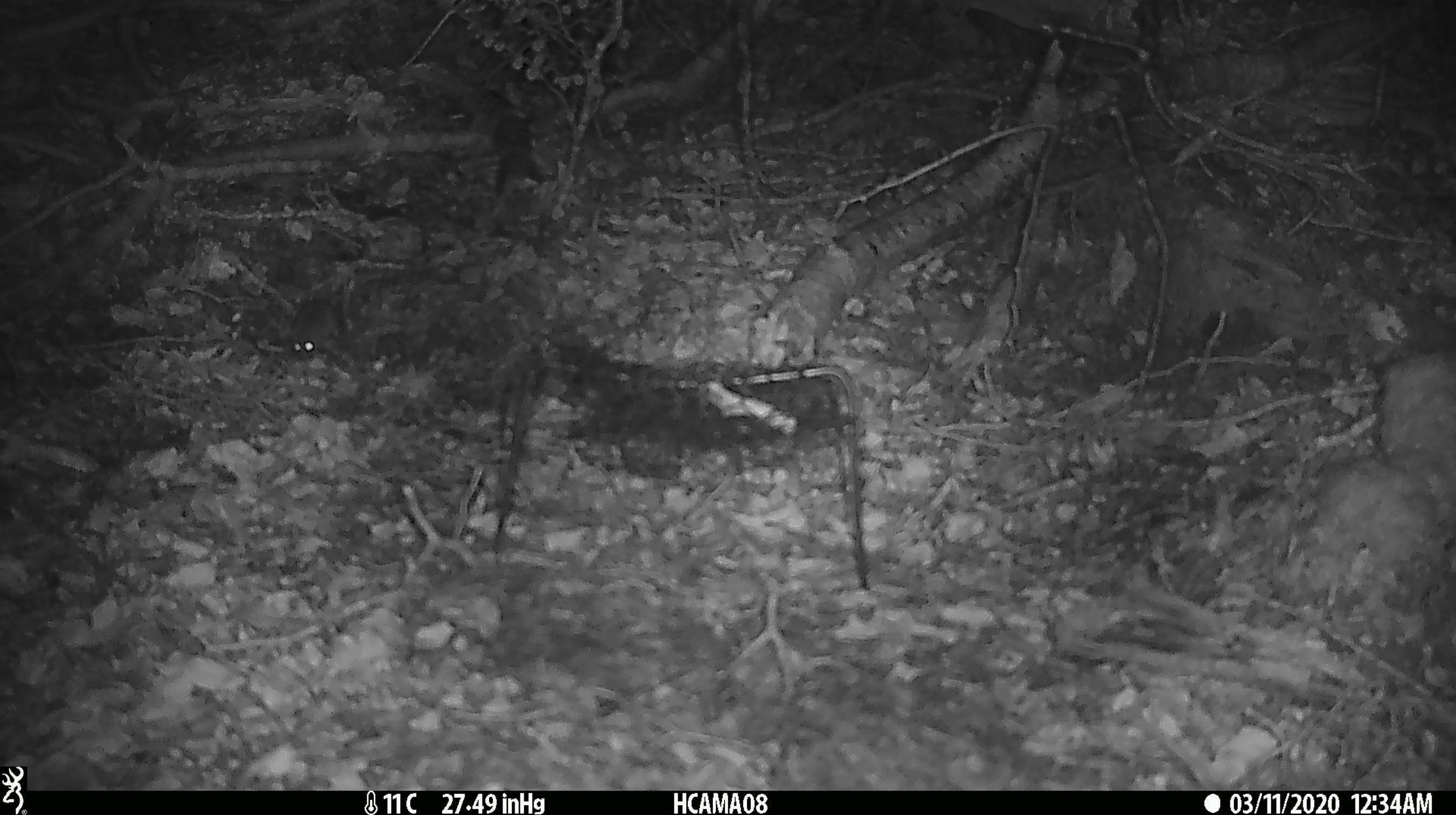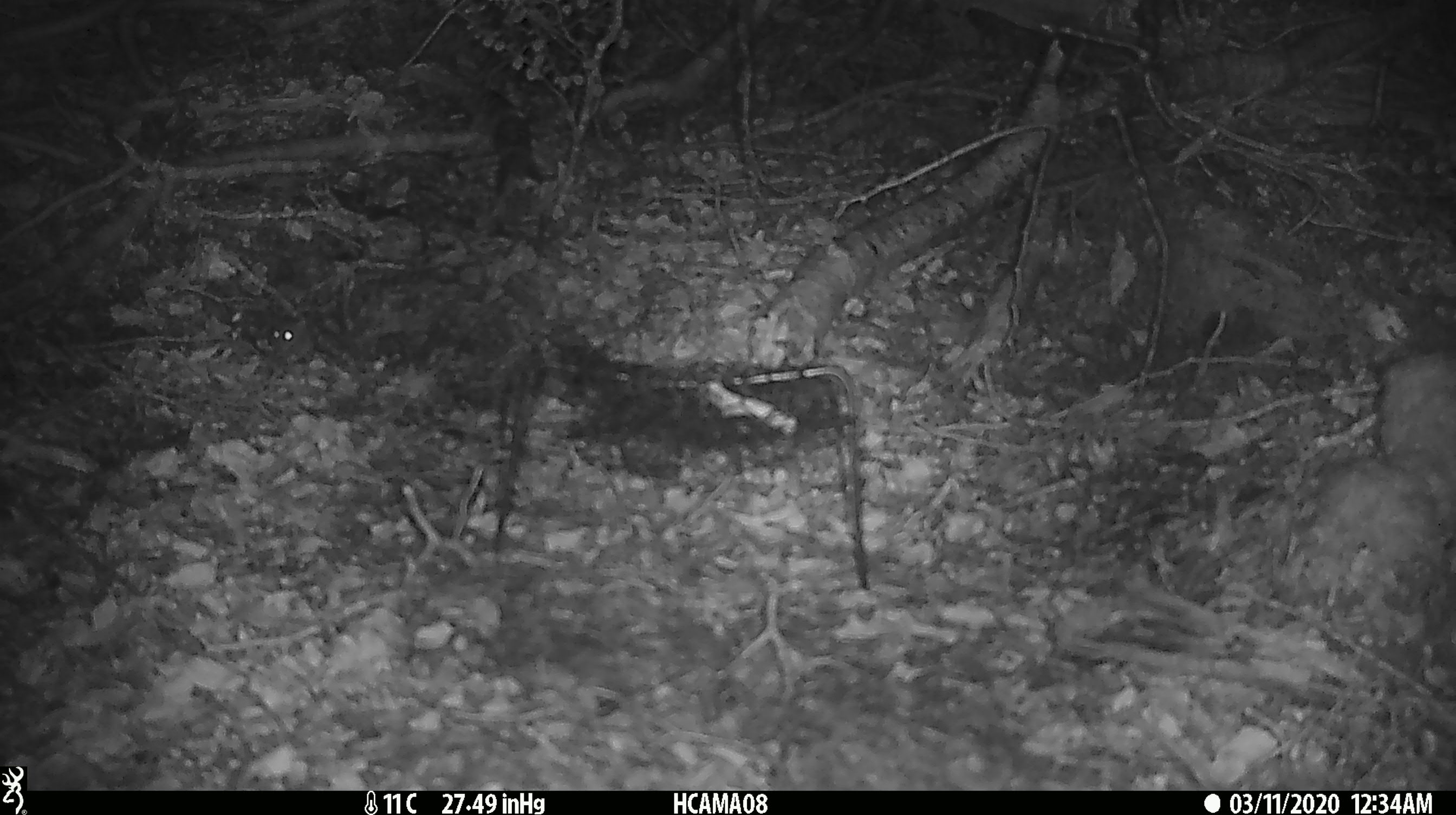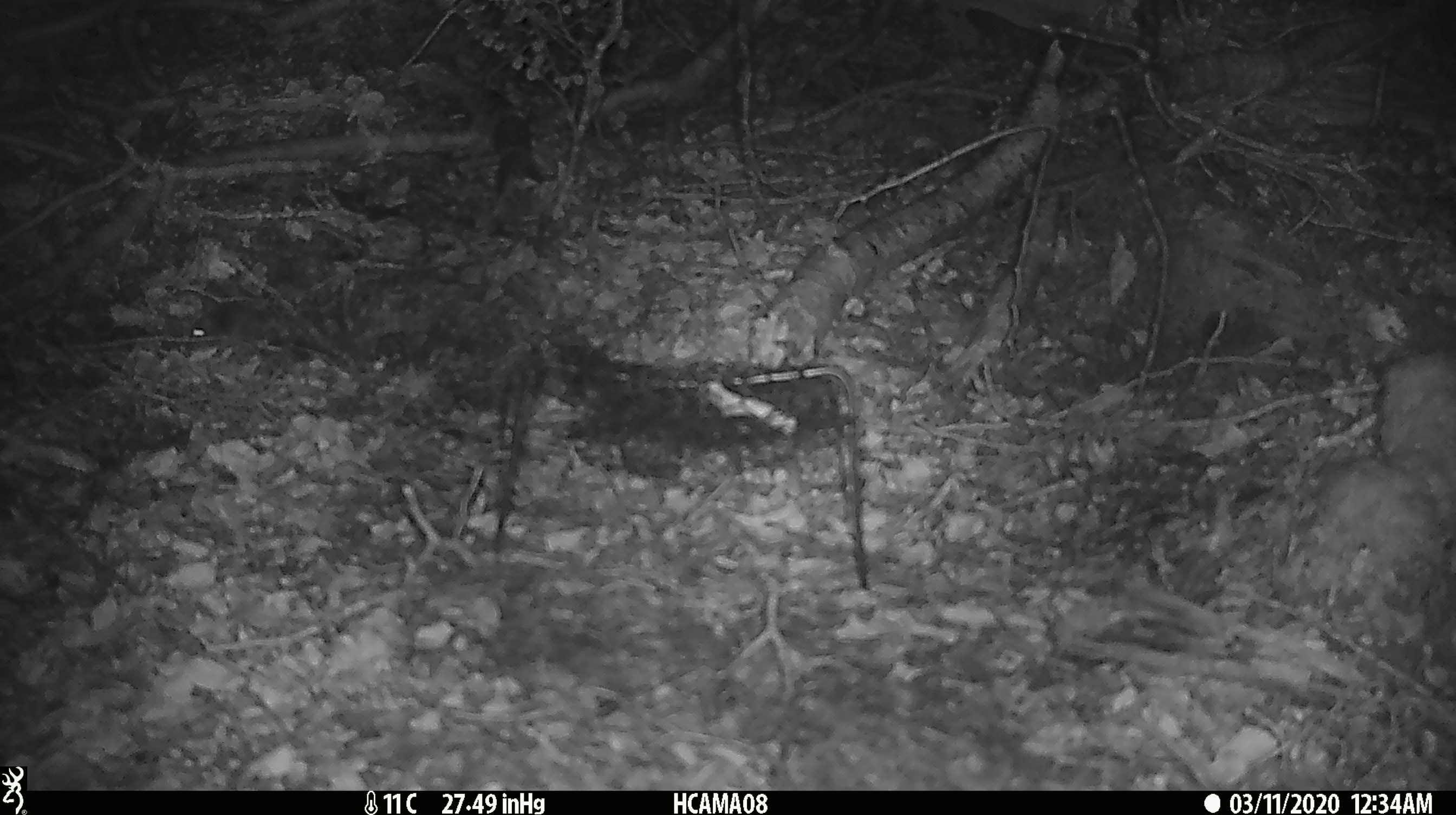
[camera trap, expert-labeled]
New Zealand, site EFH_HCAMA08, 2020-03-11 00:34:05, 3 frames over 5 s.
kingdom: Animalia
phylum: Chordata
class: Mammalia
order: Rodentia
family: Muridae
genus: Mus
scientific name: Mus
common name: mouse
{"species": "mouse (Mus)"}